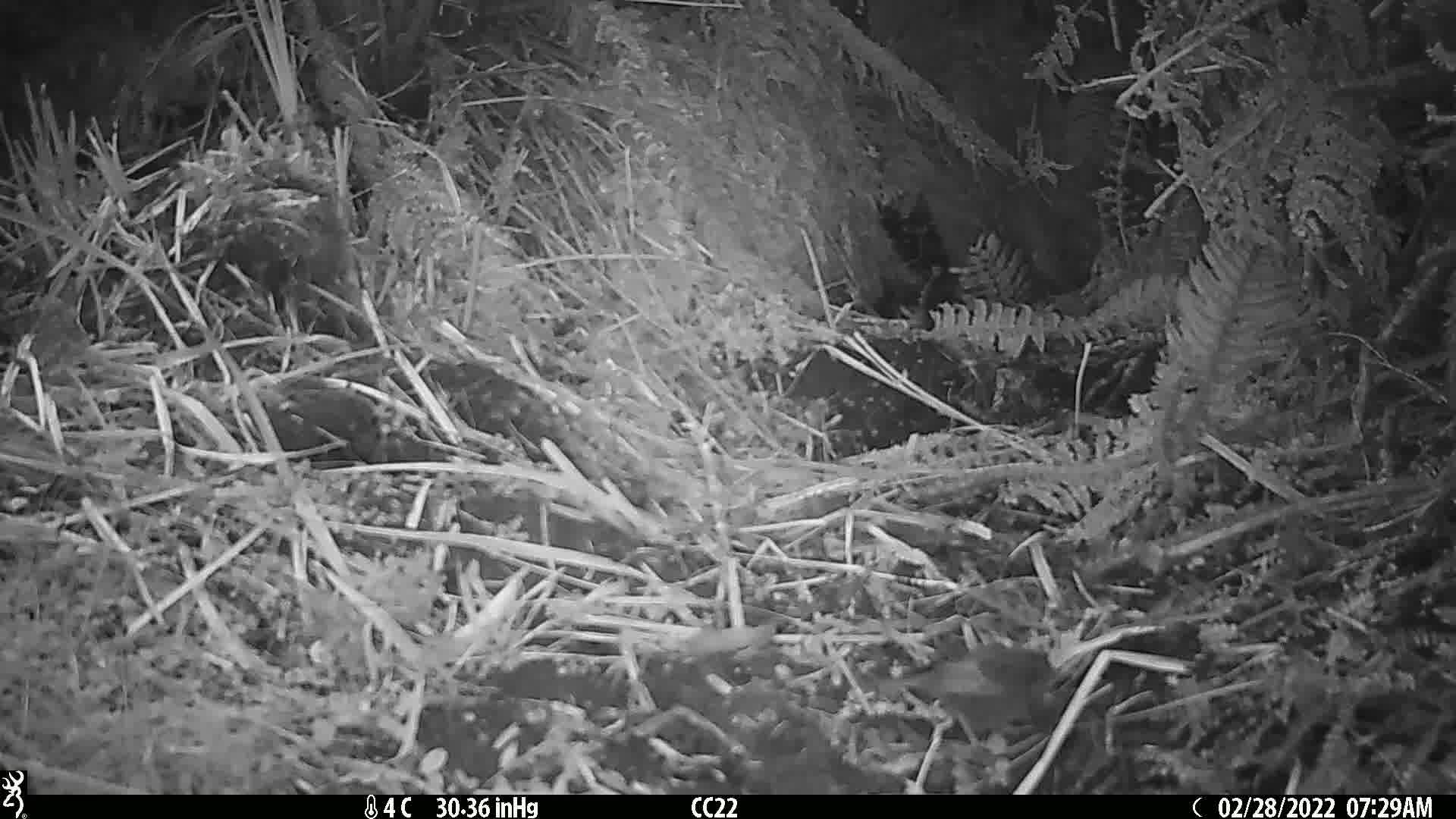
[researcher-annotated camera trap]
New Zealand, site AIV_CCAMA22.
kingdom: Animalia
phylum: Chordata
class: Aves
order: Passeriformes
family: Prunellidae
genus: Prunella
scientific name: Prunella modularis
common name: dunnock